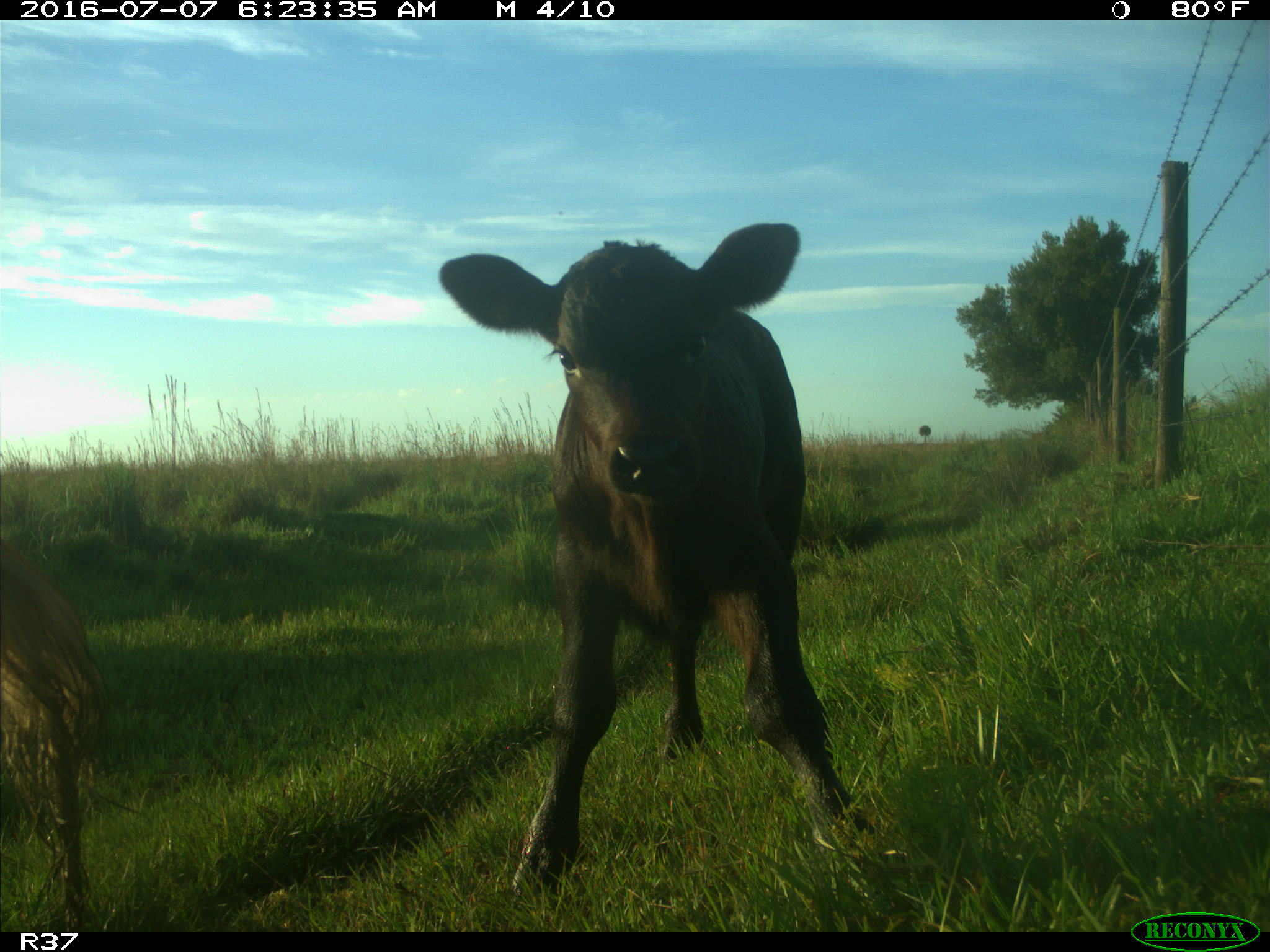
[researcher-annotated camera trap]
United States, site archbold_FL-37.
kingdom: Animalia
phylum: Chordata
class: Mammalia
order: Artiodactyla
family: Bovidae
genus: Bos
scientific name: Bos taurus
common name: domestic cow